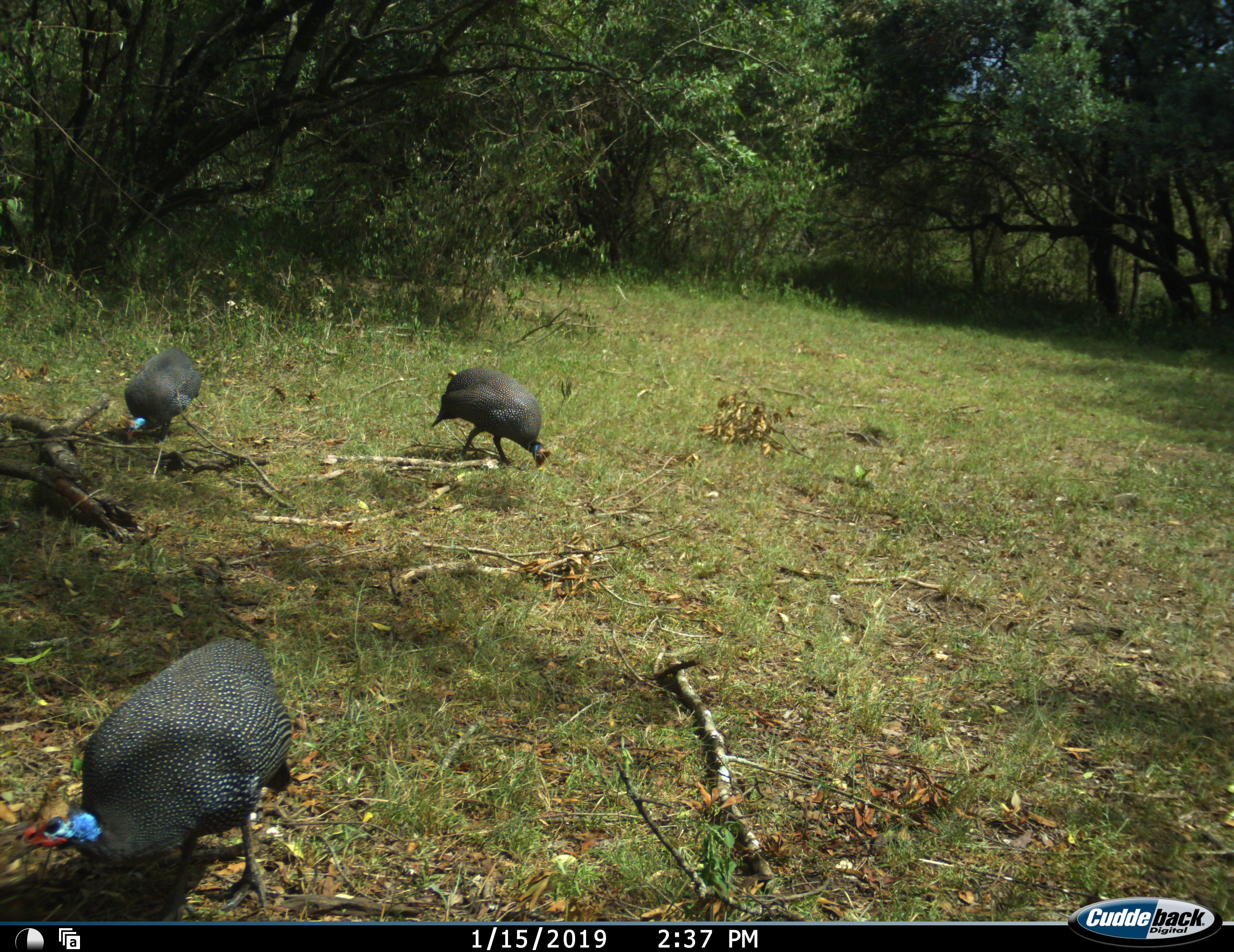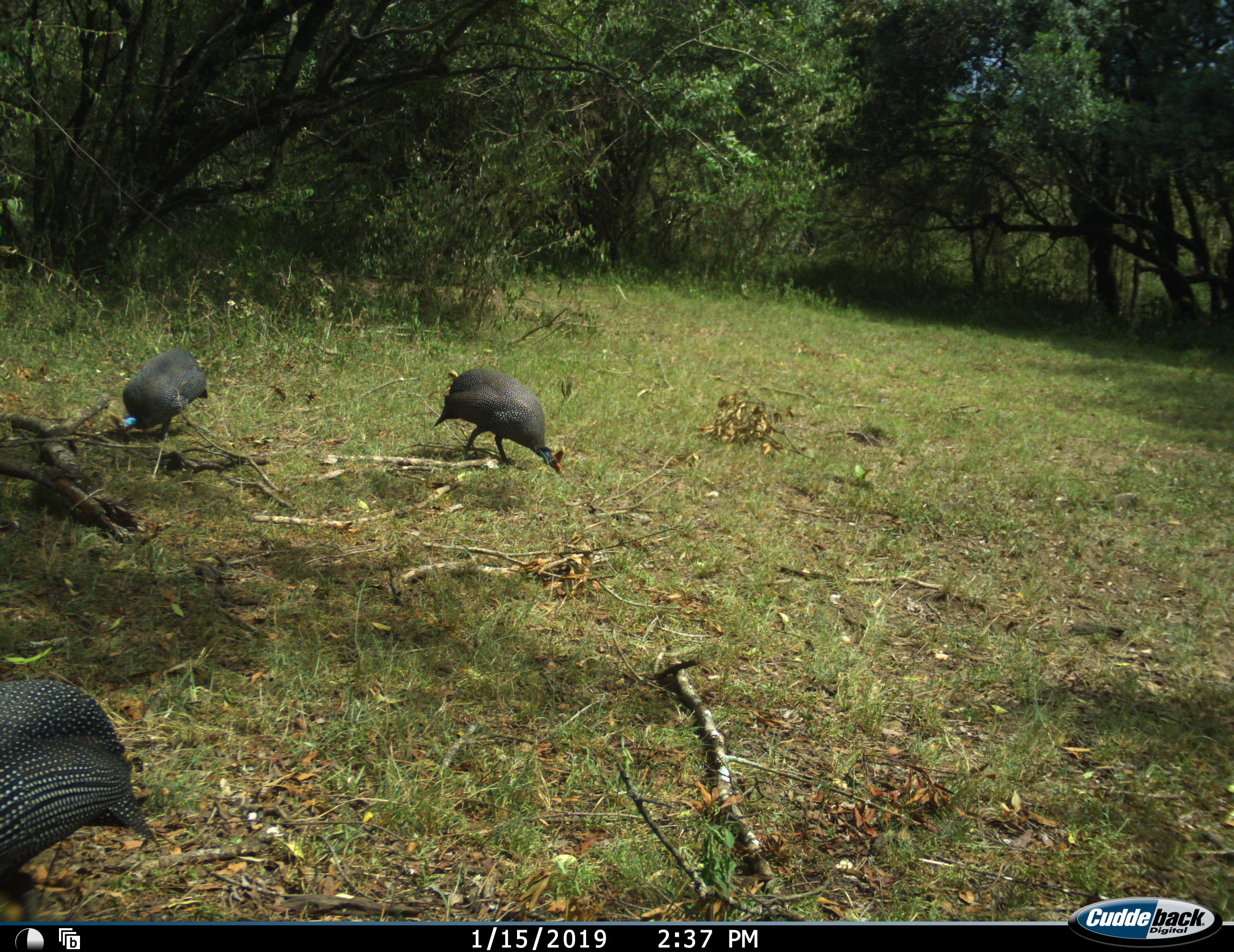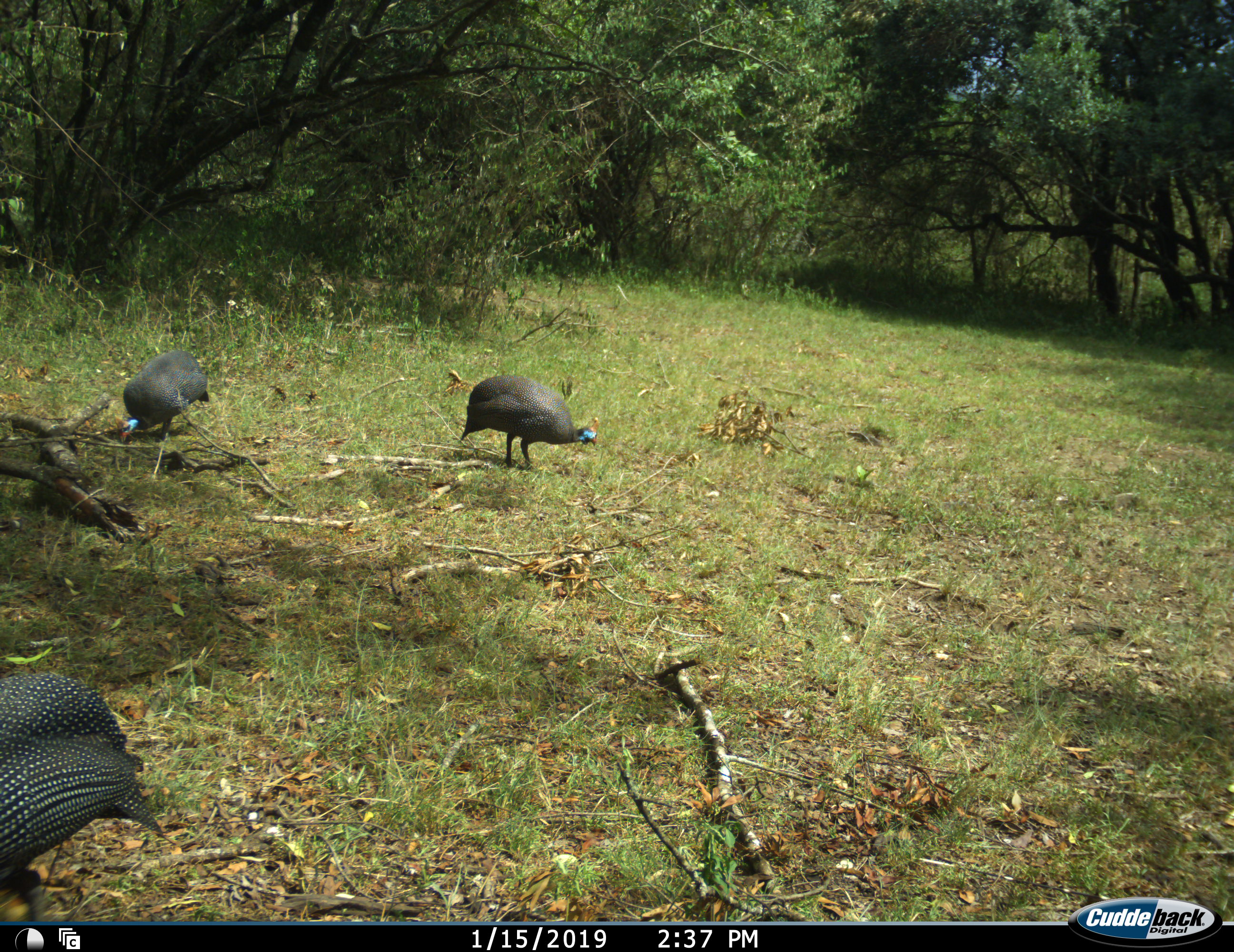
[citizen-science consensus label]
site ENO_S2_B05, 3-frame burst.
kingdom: Animalia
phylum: Chordata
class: Aves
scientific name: Aves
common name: bird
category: birdother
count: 3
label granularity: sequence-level